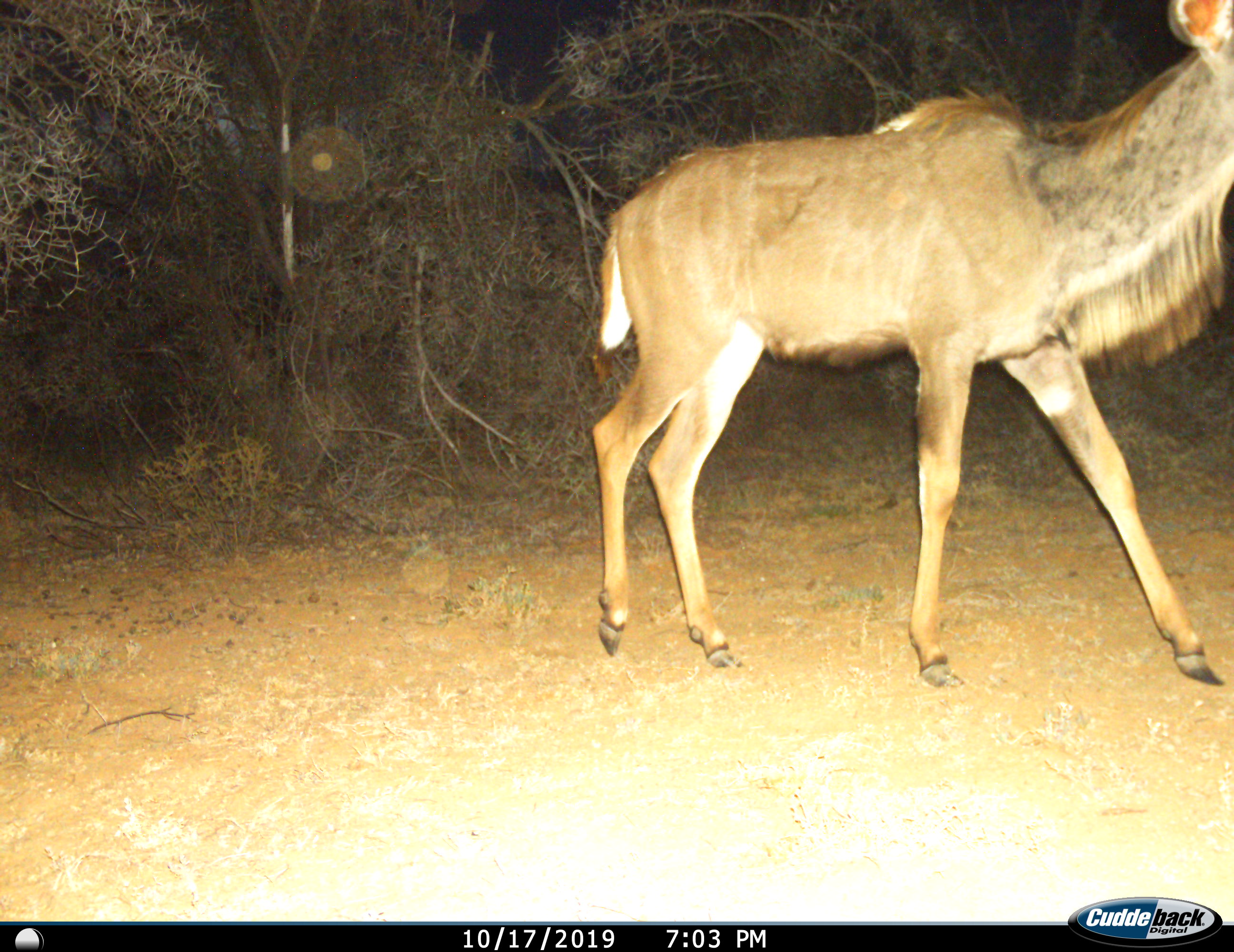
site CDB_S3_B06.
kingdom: Animalia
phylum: Chordata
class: Mammalia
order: Artiodactyla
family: Bovidae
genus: Tragelaphus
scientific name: Tragelaphus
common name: kudu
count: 1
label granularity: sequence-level